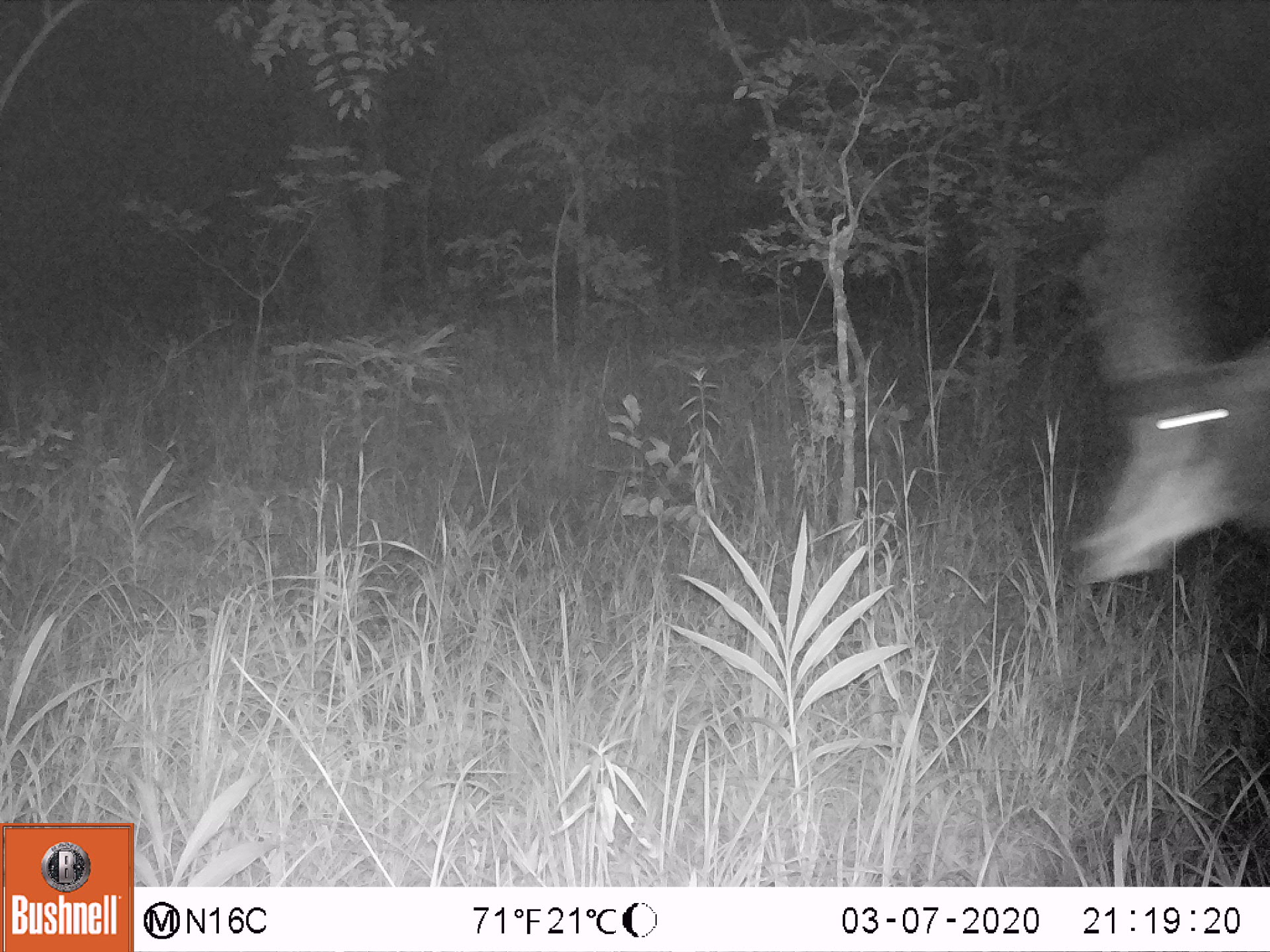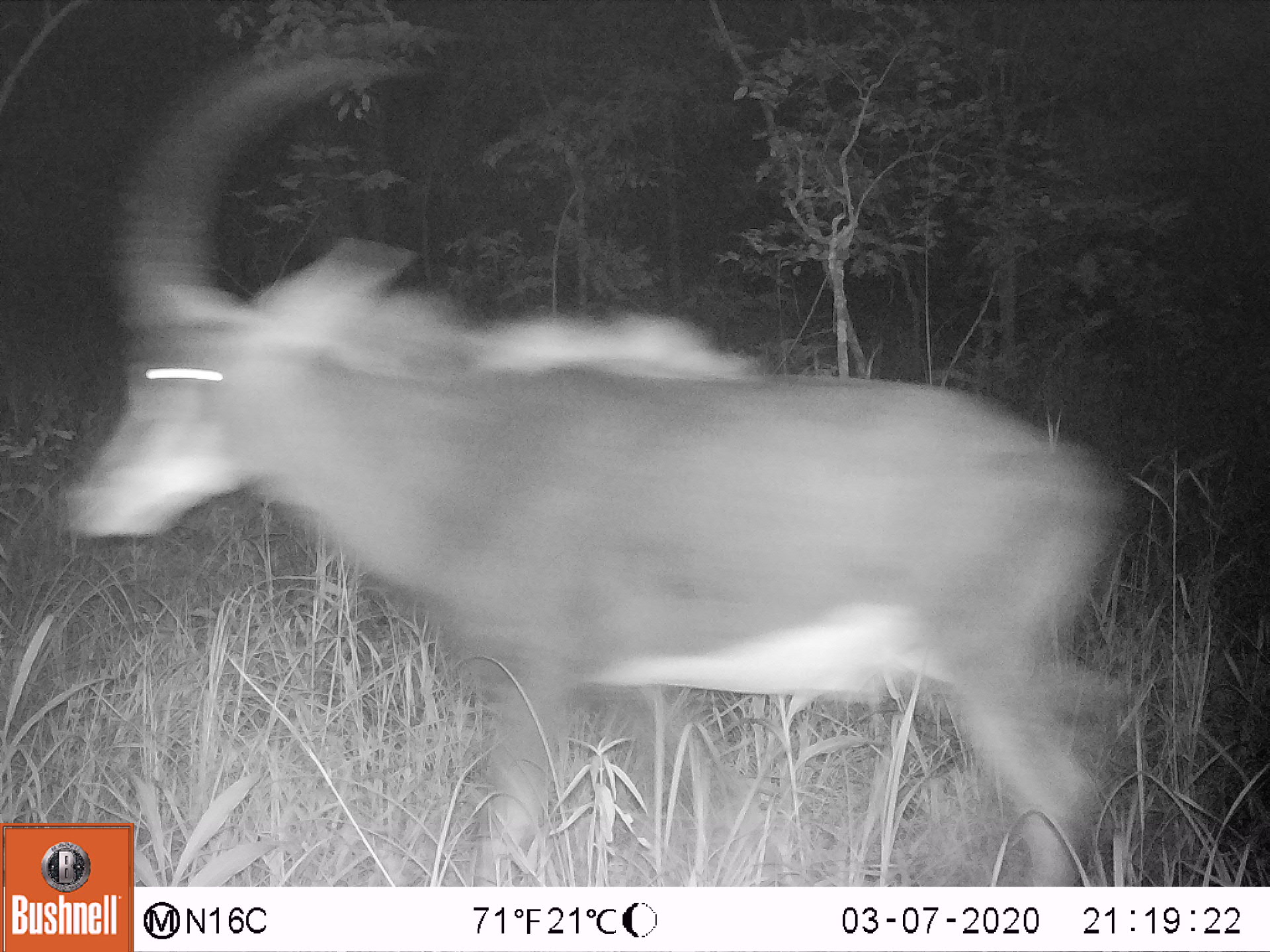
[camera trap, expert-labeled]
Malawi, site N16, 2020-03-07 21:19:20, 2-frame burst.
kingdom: Animalia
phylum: Chordata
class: Mammalia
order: Artiodactyla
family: Bovidae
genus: Hippotragus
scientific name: Hippotragus niger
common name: sable antelope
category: sable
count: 1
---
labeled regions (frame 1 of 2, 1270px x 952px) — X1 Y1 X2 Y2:
sable: 1044 112 1262 601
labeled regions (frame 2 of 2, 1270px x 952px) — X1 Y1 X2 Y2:
sable: 42 32 1135 814